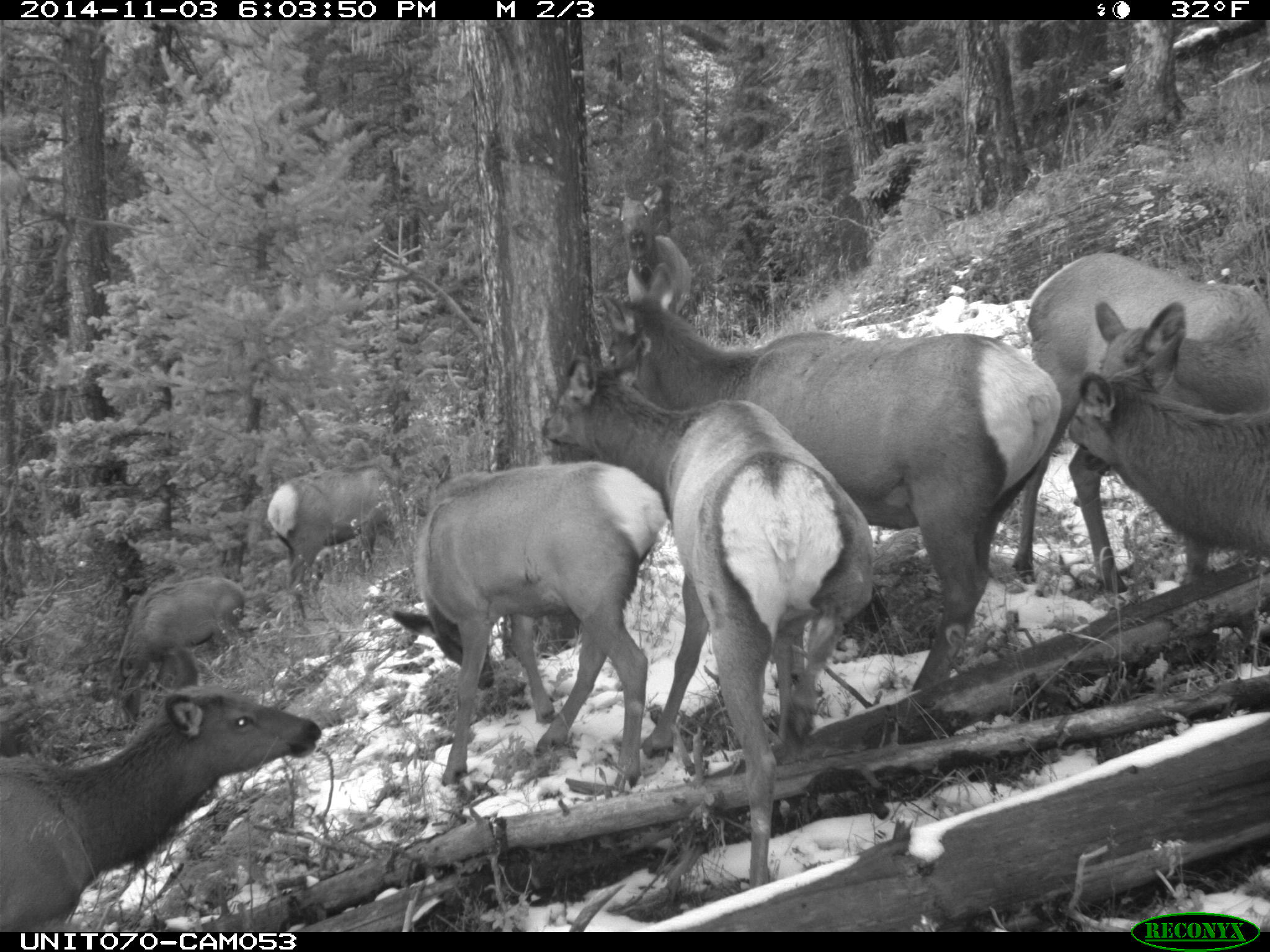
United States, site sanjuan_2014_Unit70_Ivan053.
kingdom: Animalia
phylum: Chordata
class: Mammalia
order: Artiodactyla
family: Cervidae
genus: Cervus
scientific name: Cervus elaphus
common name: red deer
Cervus elaphus (red deer).